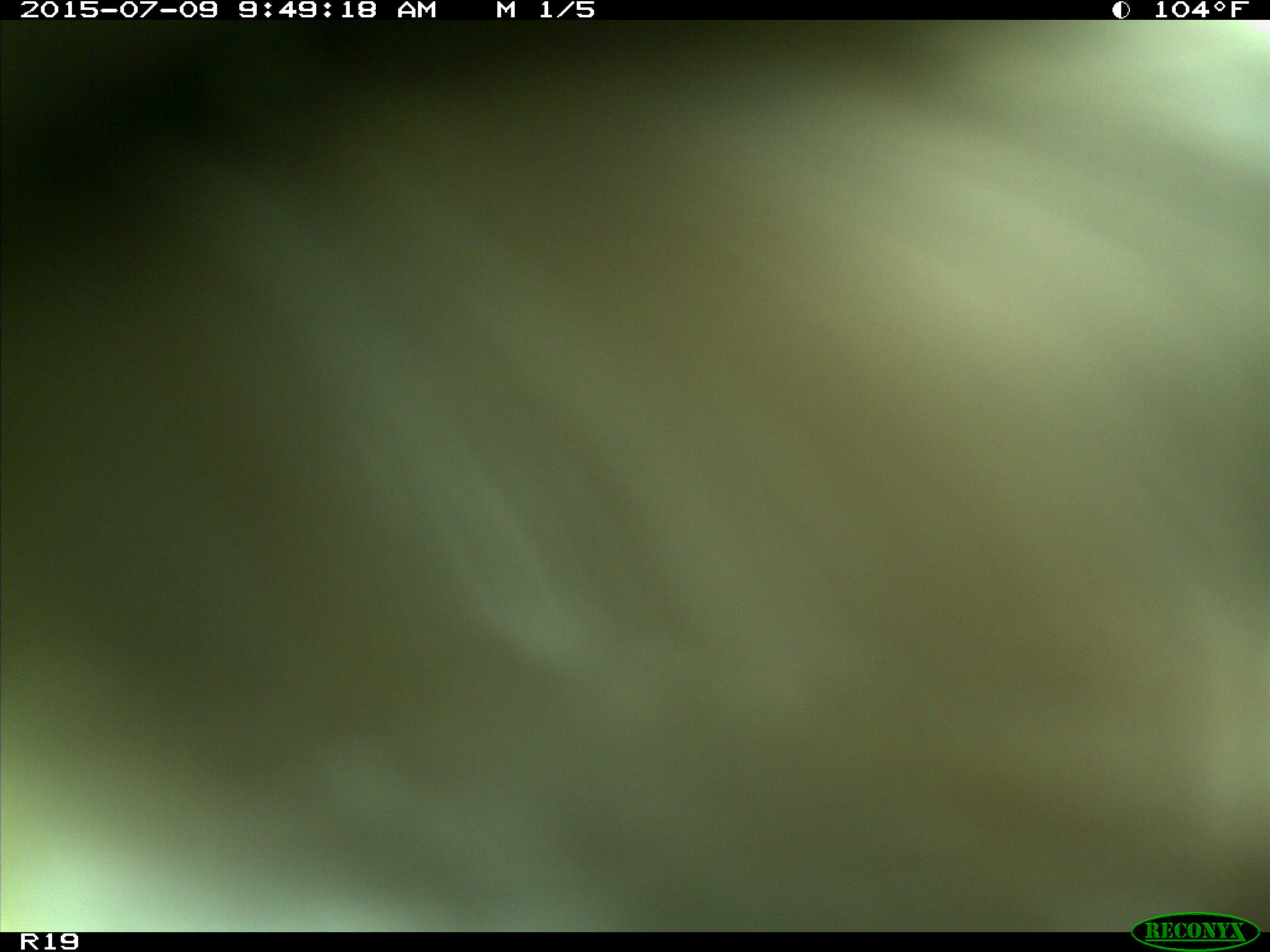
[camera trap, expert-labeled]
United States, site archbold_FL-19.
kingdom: Animalia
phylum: Chordata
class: Mammalia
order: Artiodactyla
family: Bovidae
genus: Bos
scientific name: Bos taurus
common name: domestic cow